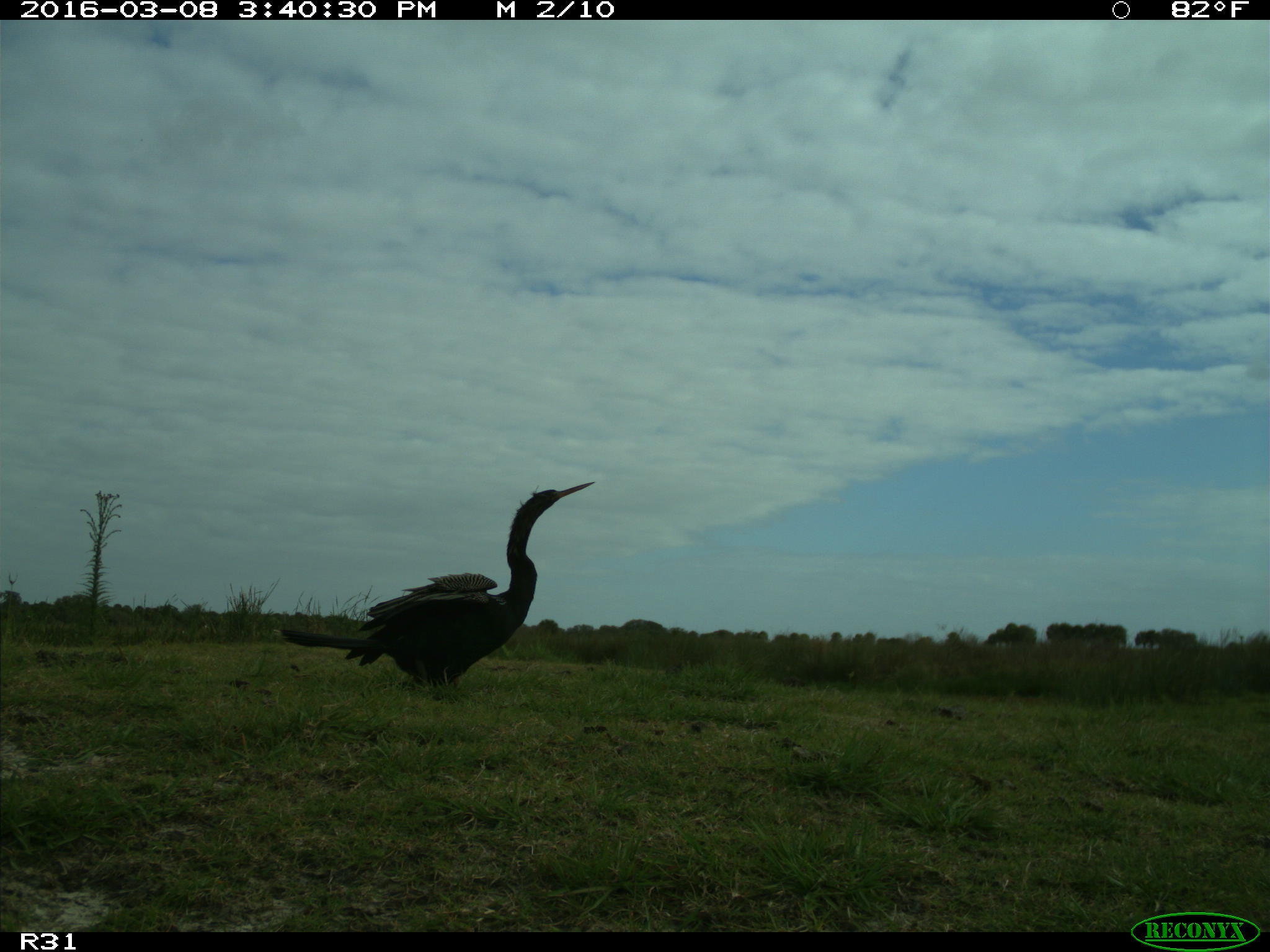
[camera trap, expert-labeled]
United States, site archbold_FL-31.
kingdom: Animalia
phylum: Chordata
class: Aves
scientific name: Aves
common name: birds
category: unidentified bird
Unidentified bird (birds) (Aves).